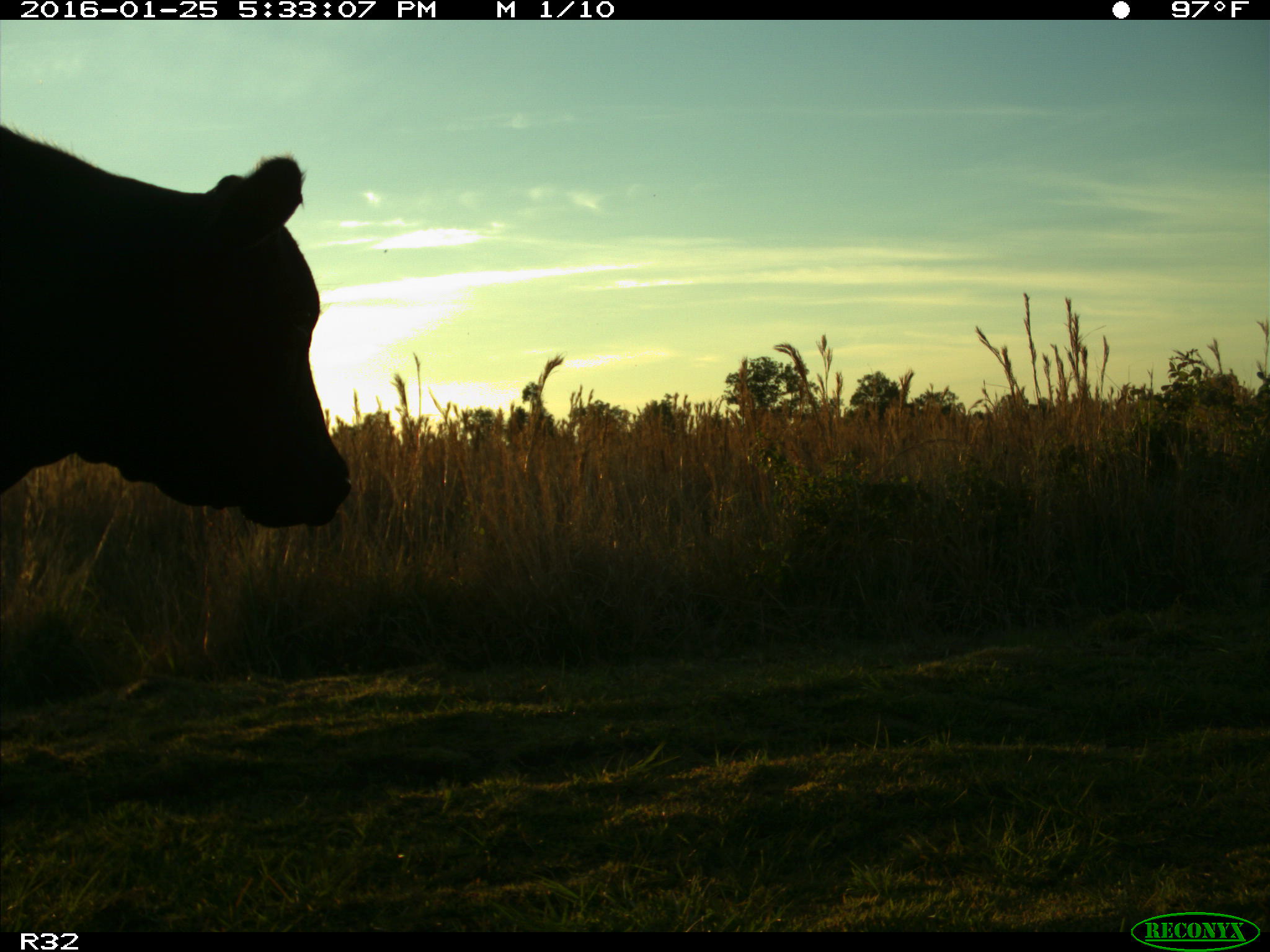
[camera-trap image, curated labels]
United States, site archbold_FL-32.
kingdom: Animalia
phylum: Chordata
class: Mammalia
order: Artiodactyla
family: Bovidae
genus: Bos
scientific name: Bos taurus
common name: domestic cow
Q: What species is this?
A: Bos taurus (domestic cow).